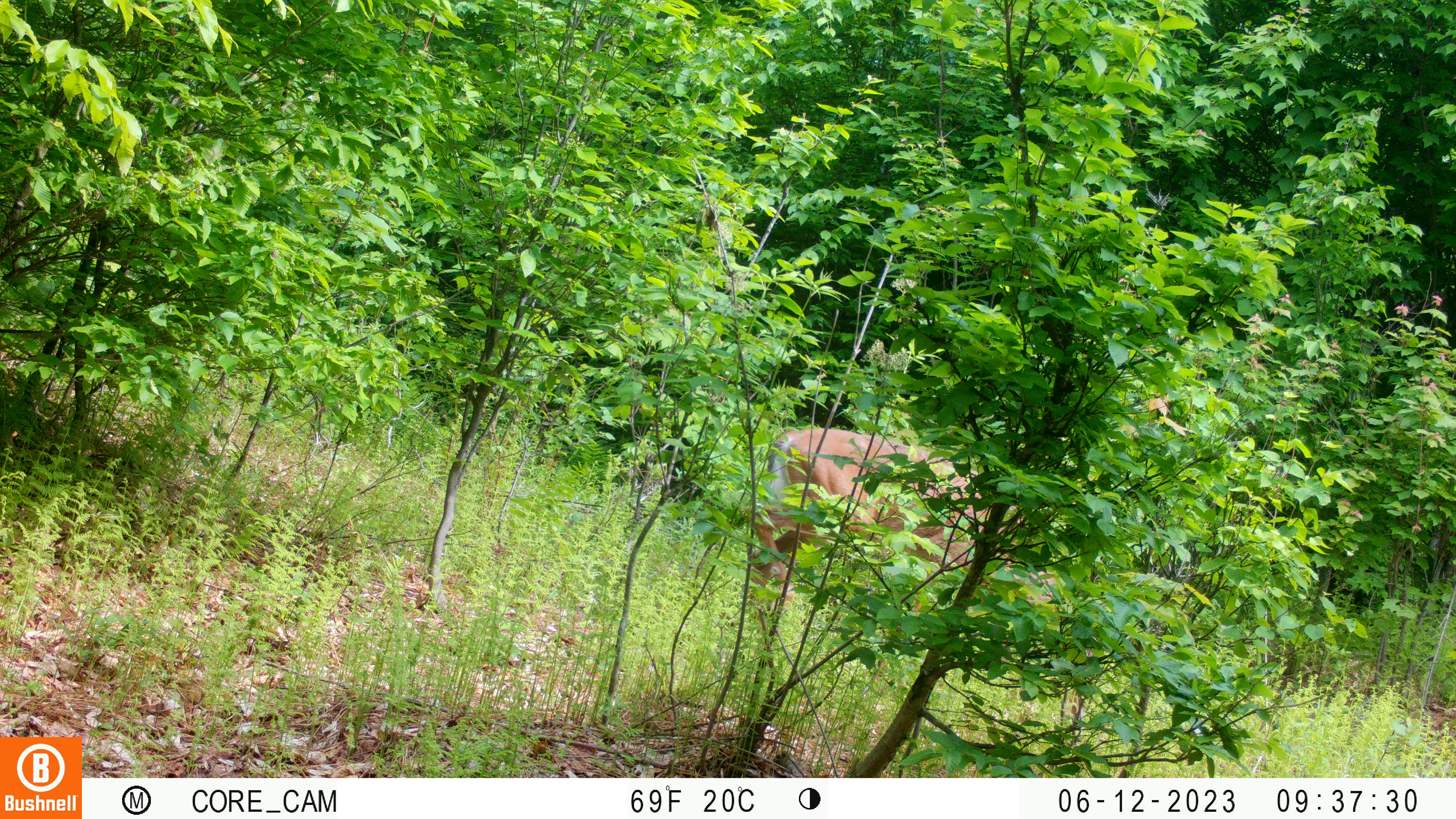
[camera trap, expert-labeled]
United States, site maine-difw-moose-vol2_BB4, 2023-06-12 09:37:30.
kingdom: Animalia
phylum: Chordata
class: Mammalia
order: Artiodactyla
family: Cervidae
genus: Odocoileus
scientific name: Odocoileus virginianus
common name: white-tailed deer